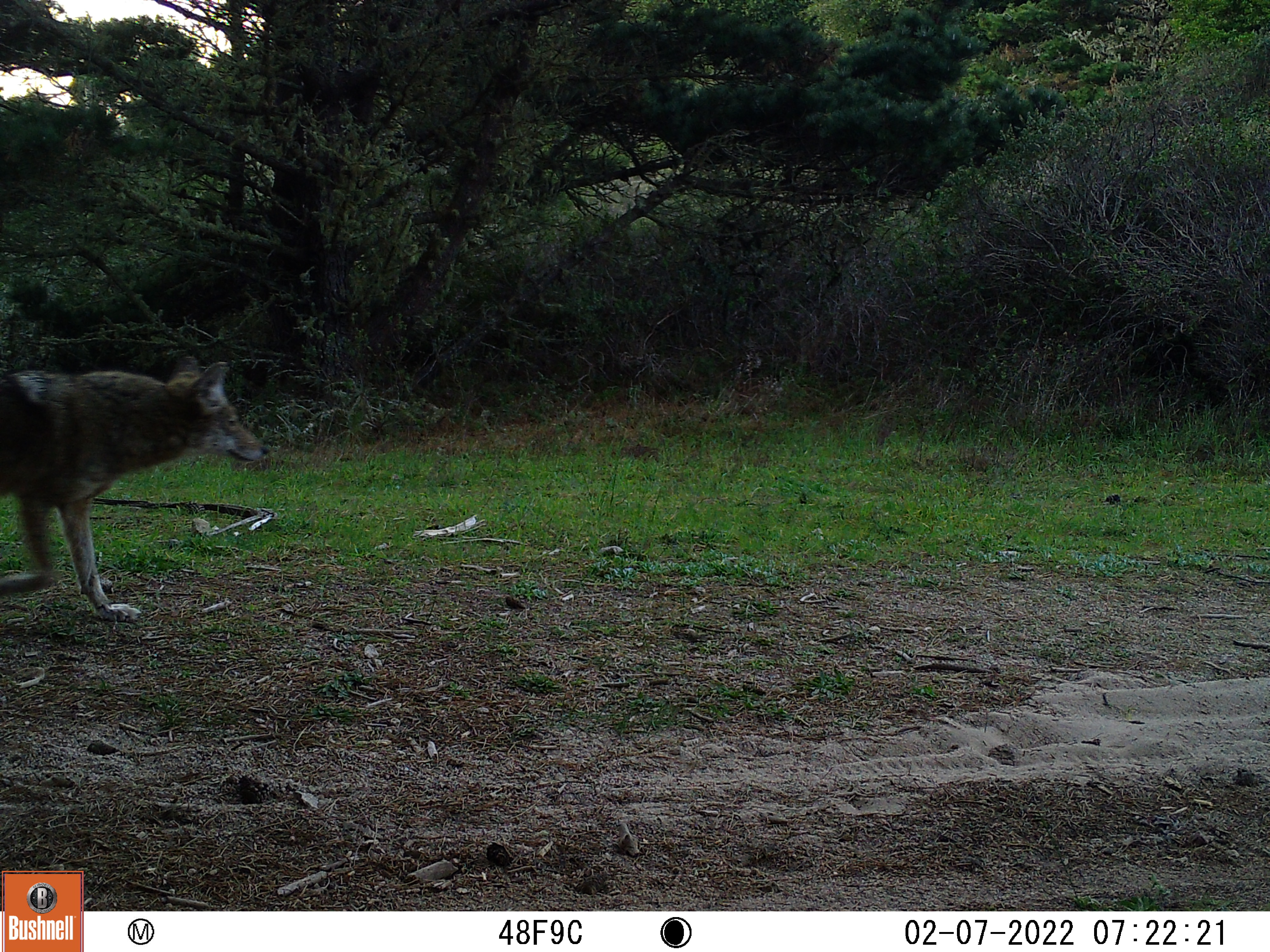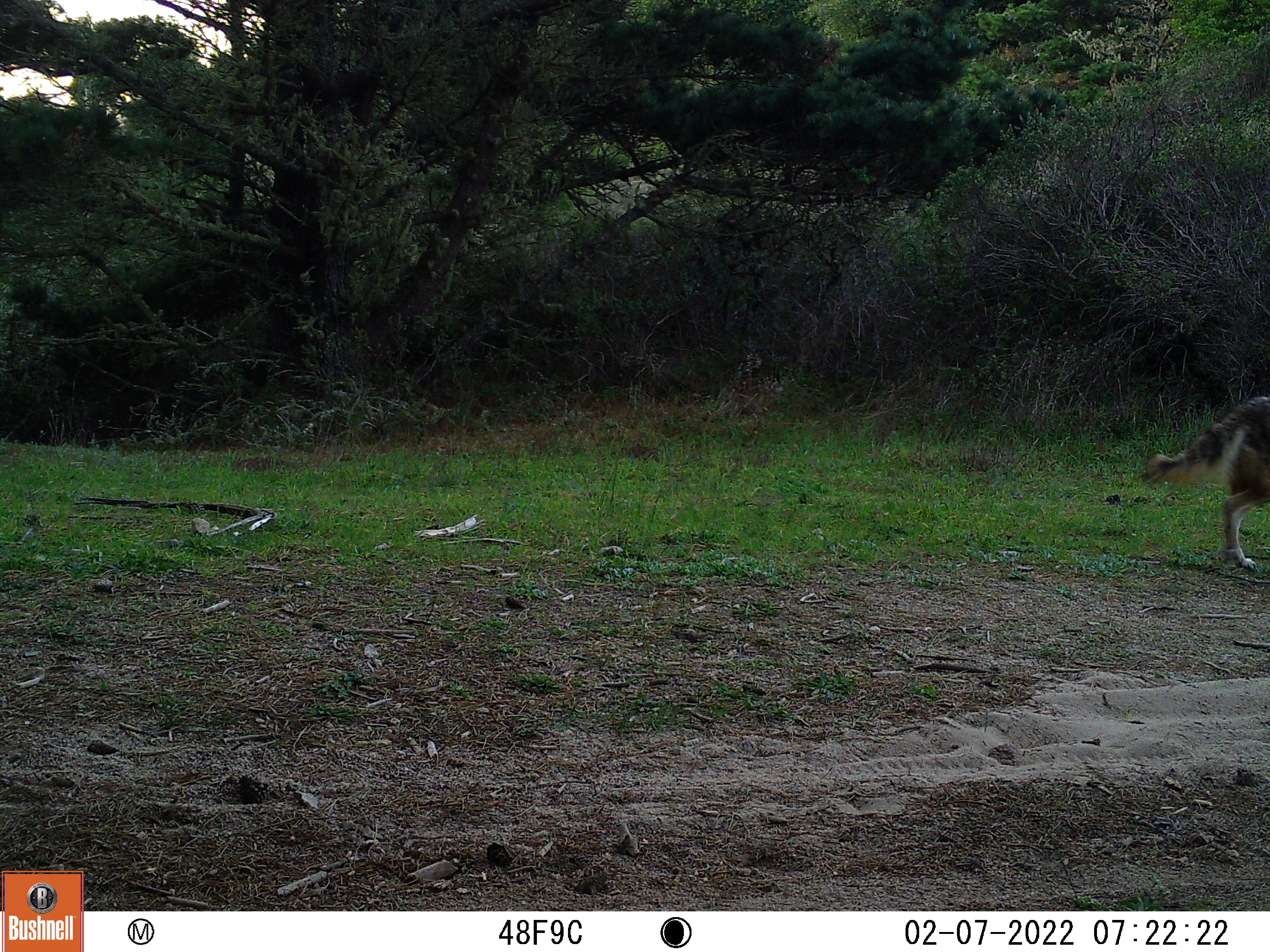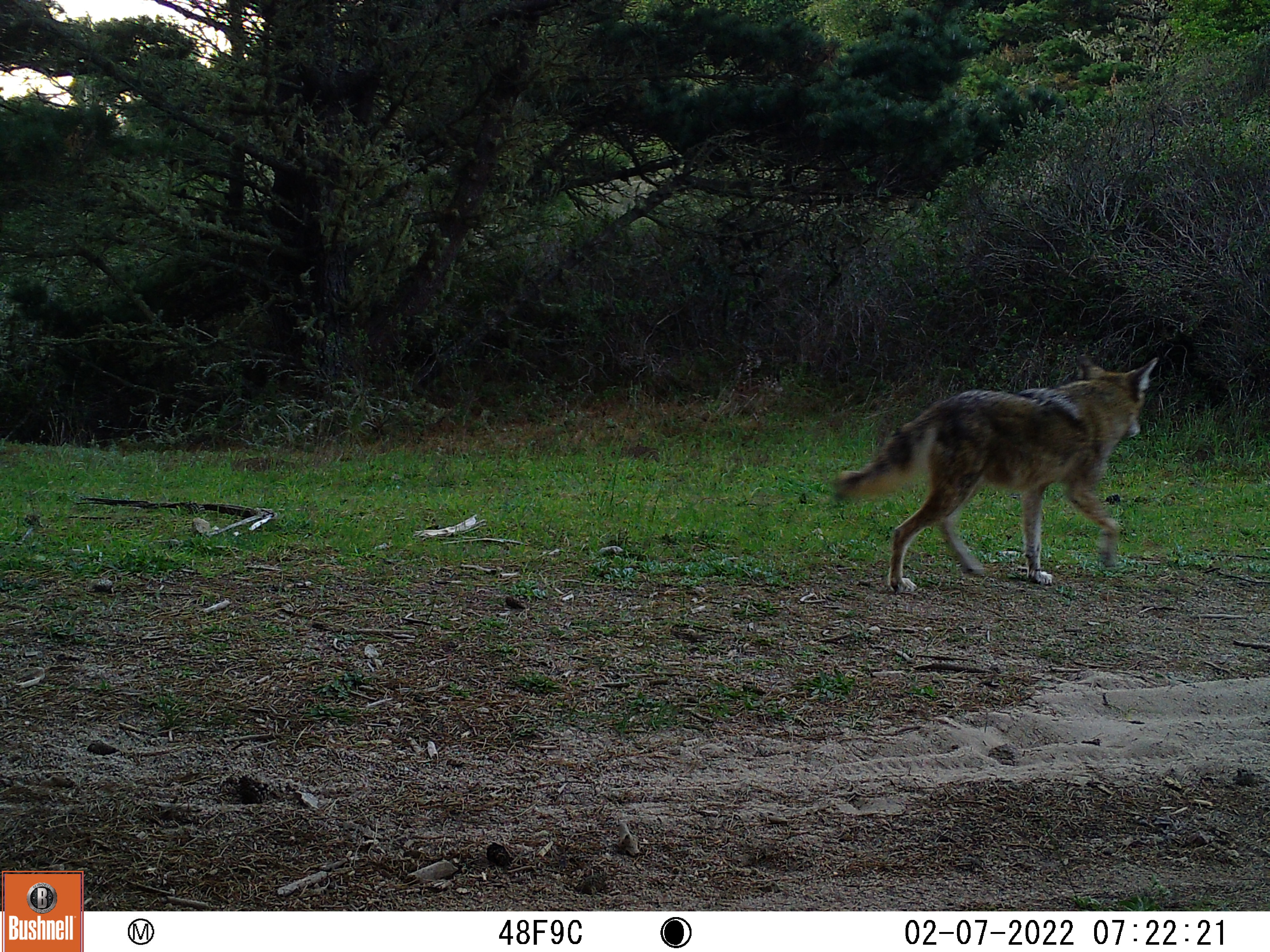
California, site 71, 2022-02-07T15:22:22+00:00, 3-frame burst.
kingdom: Animalia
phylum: Chordata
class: Mammalia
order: Carnivora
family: Canidae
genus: Canis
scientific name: Canis latrans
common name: coyote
Coyote (Canis latrans).